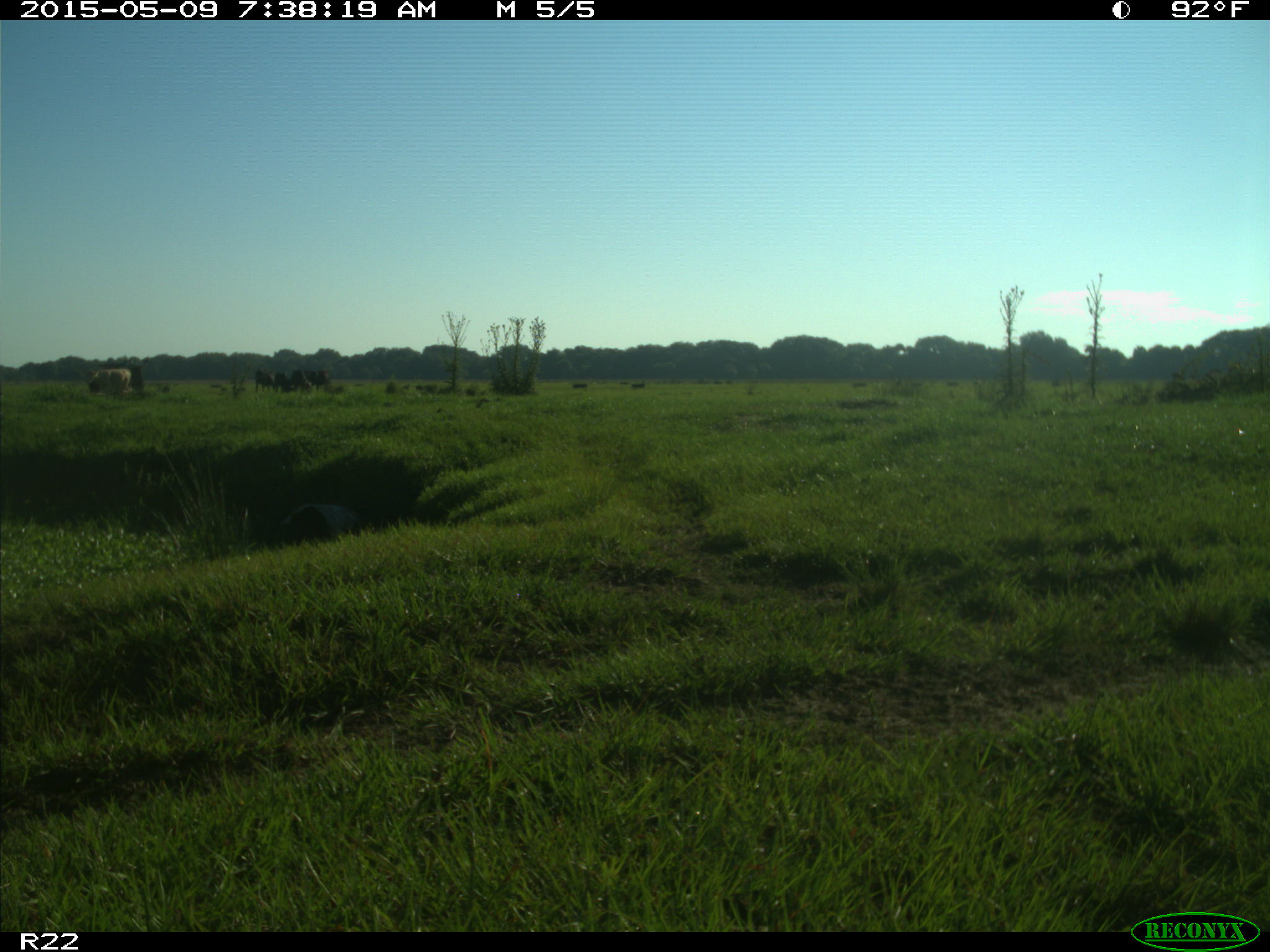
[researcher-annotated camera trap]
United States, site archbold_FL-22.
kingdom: Animalia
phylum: Chordata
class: Mammalia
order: Artiodactyla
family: Bovidae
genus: Bos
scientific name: Bos taurus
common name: domestic cow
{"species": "Bos taurus (domestic cow)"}